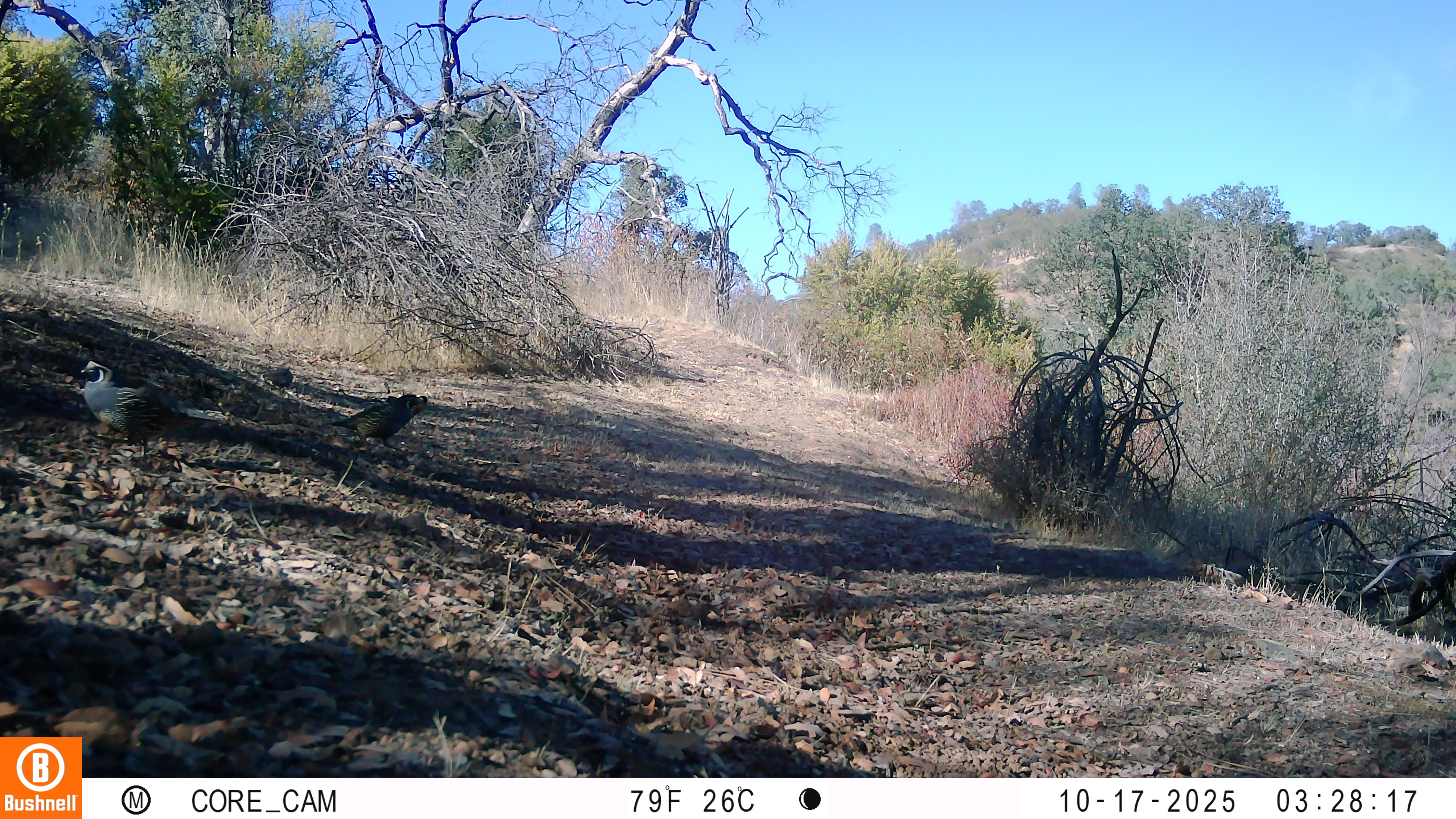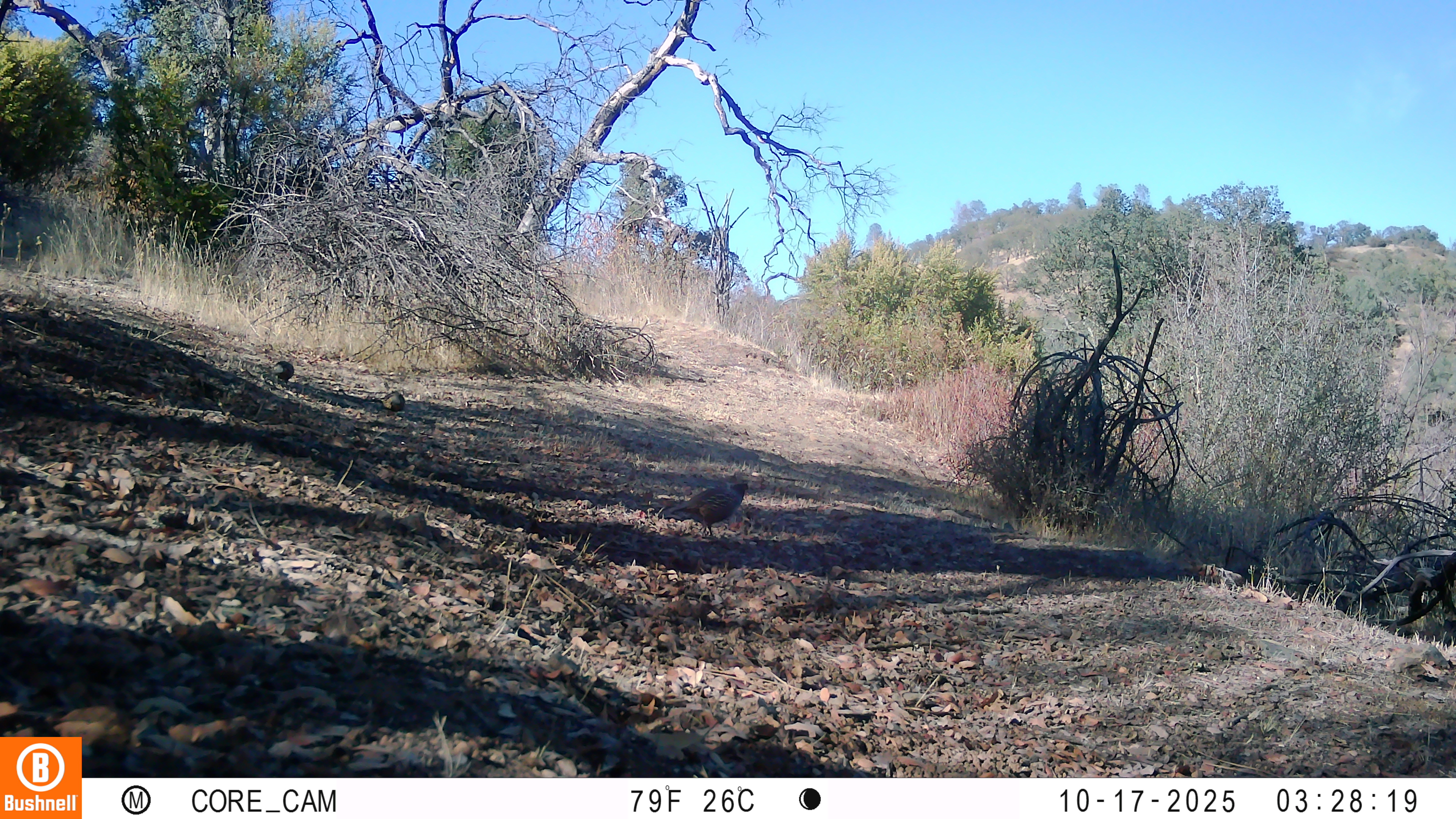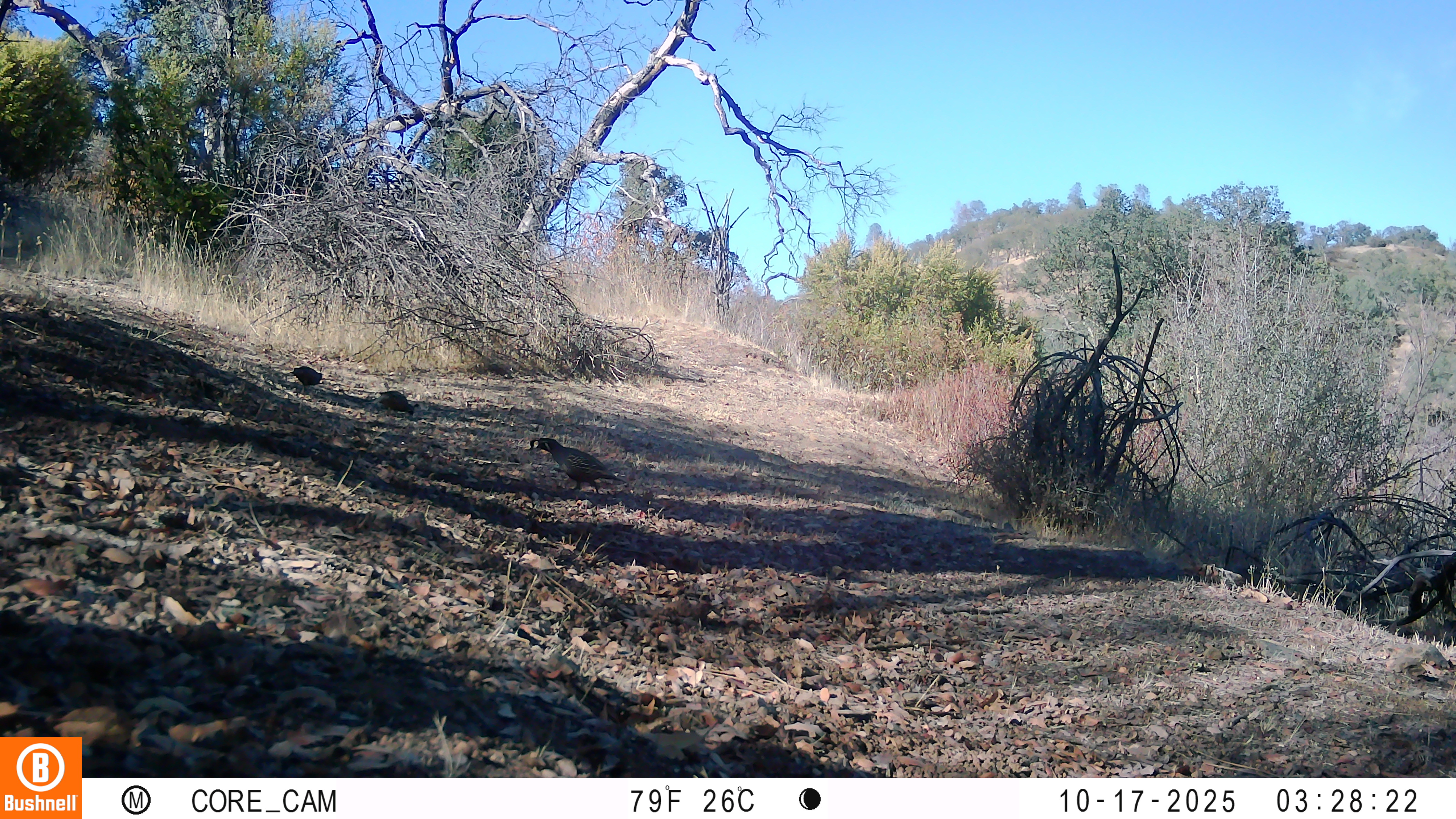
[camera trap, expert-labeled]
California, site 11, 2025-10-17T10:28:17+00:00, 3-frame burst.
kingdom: Animalia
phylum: Chordata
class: Aves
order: Galliformes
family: Odontophoridae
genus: Callipepla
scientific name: Callipepla californica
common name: california quail